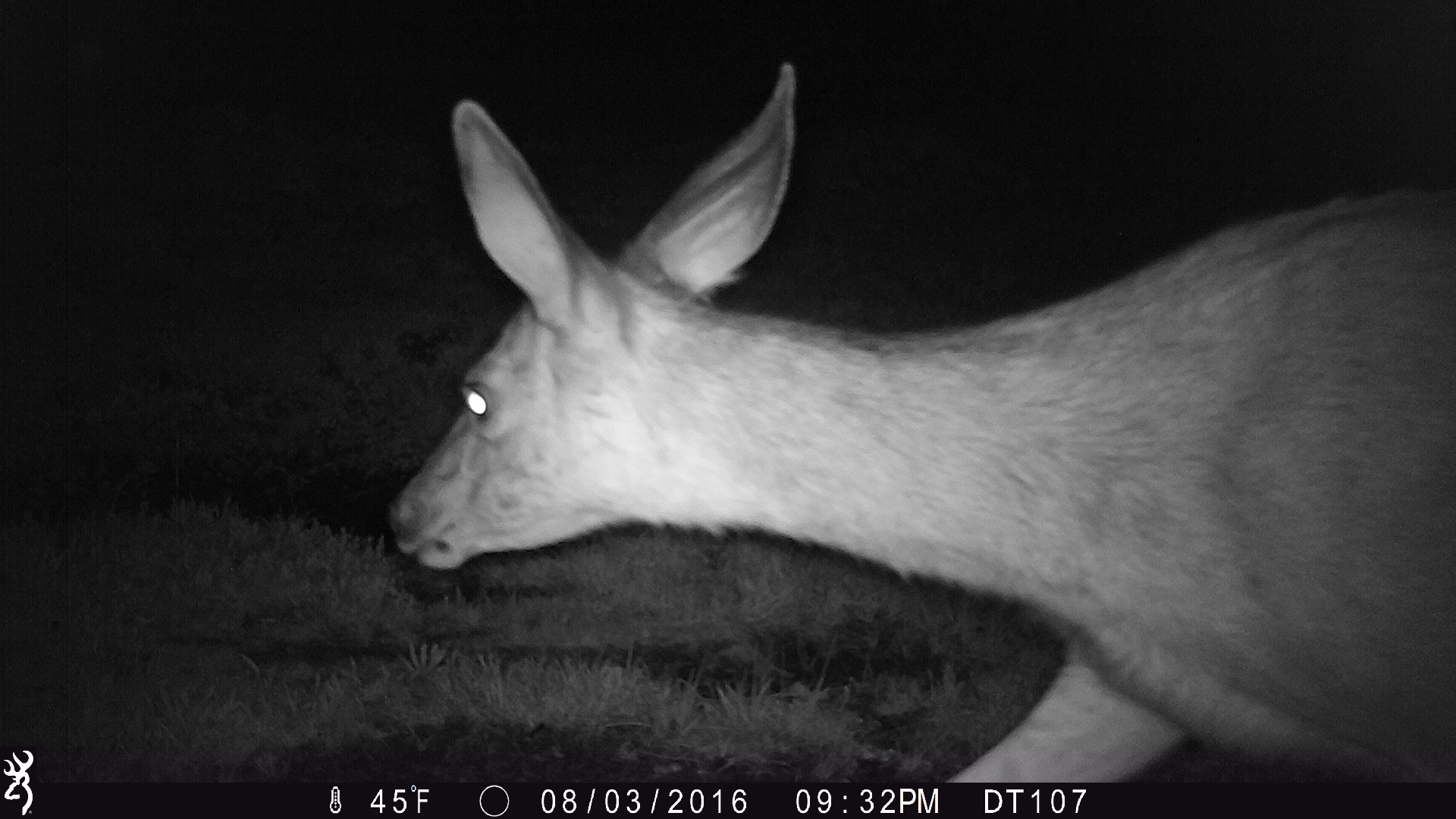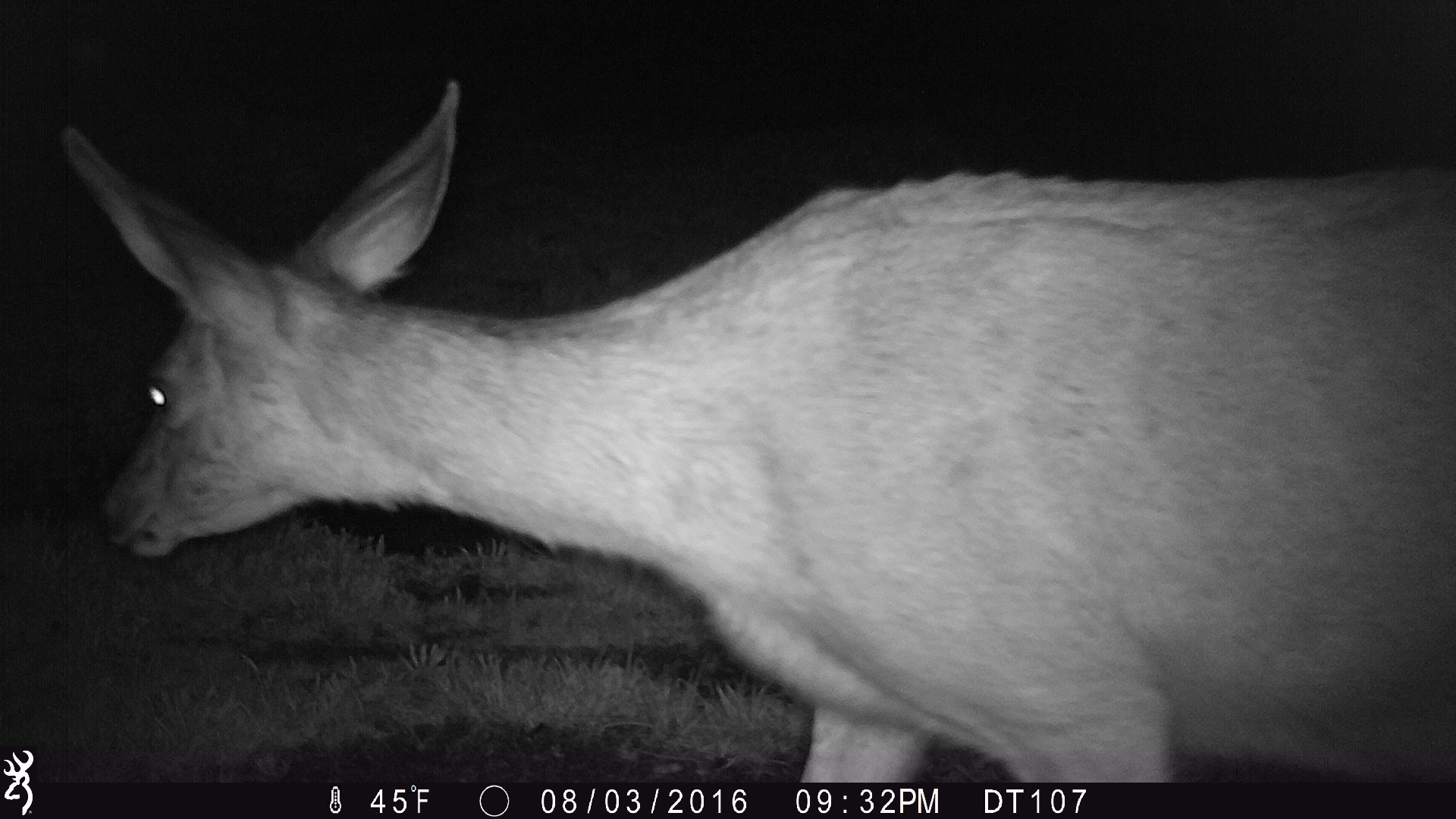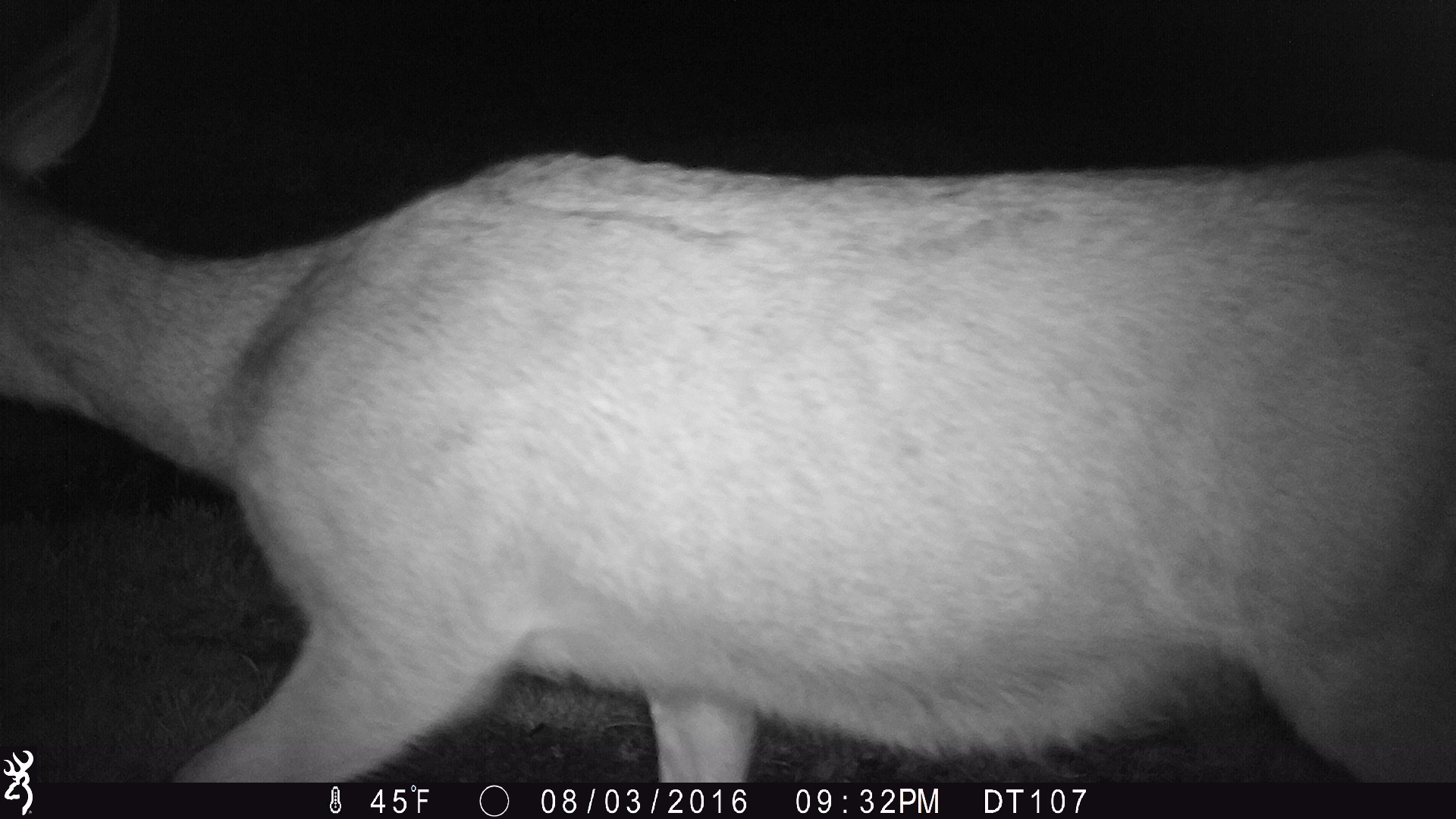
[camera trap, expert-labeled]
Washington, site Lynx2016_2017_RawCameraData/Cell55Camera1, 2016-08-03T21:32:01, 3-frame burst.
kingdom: Animalia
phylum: Chordata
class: Mammalia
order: Artiodactyla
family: Cervidae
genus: Odocoileus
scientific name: Odocoileus hemionus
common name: mule deer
Odocoileus hemionus (mule deer). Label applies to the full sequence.